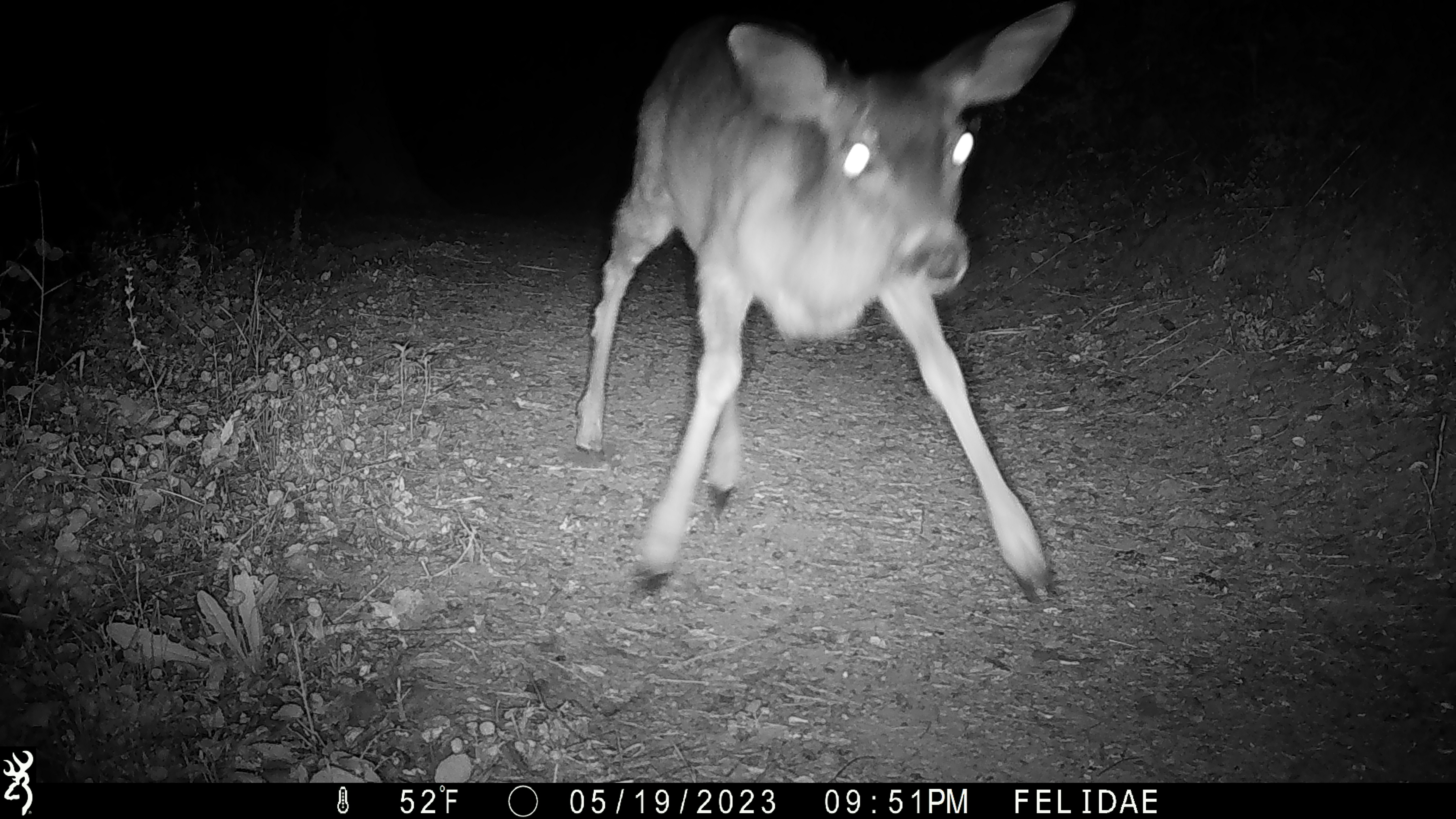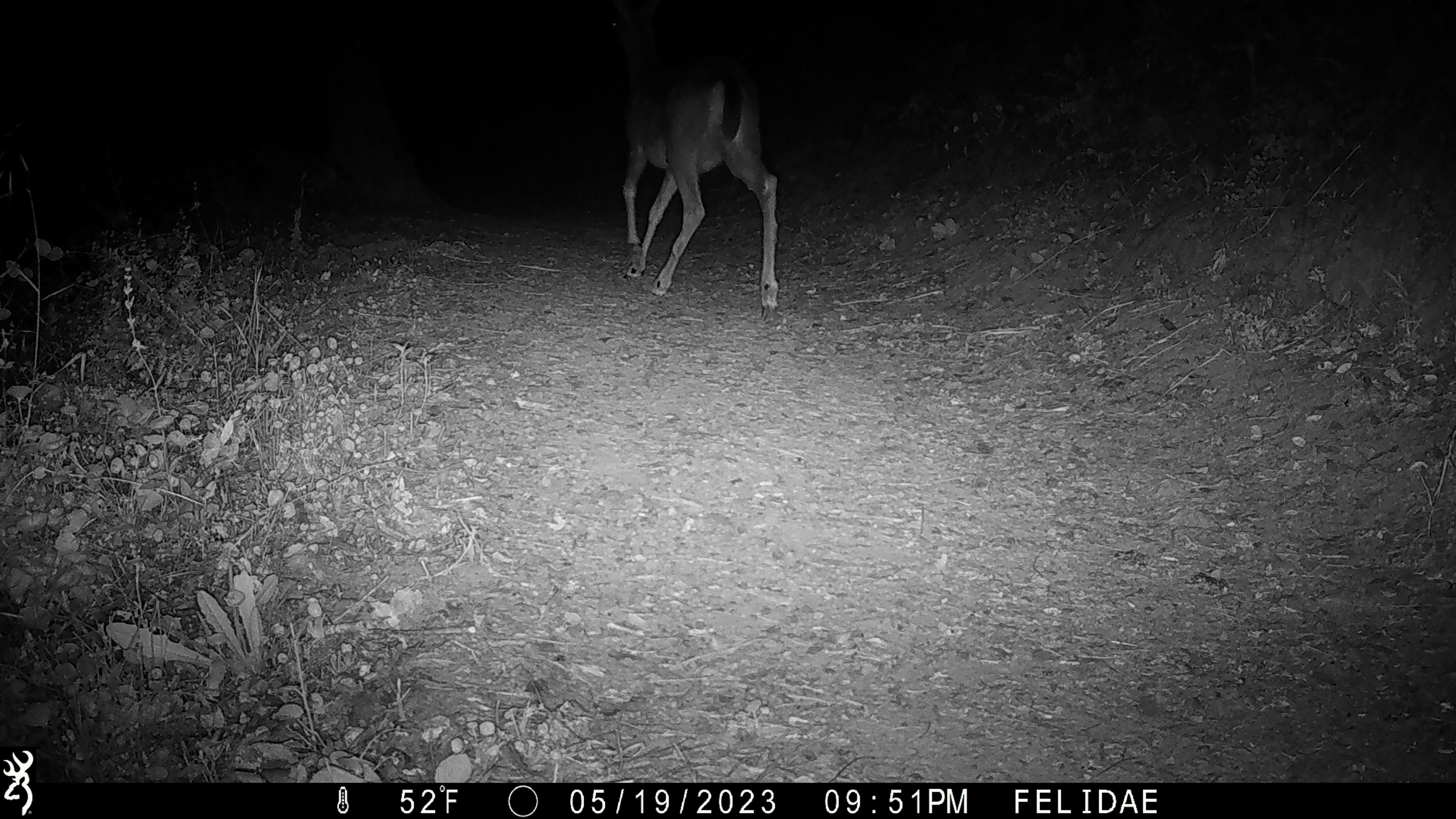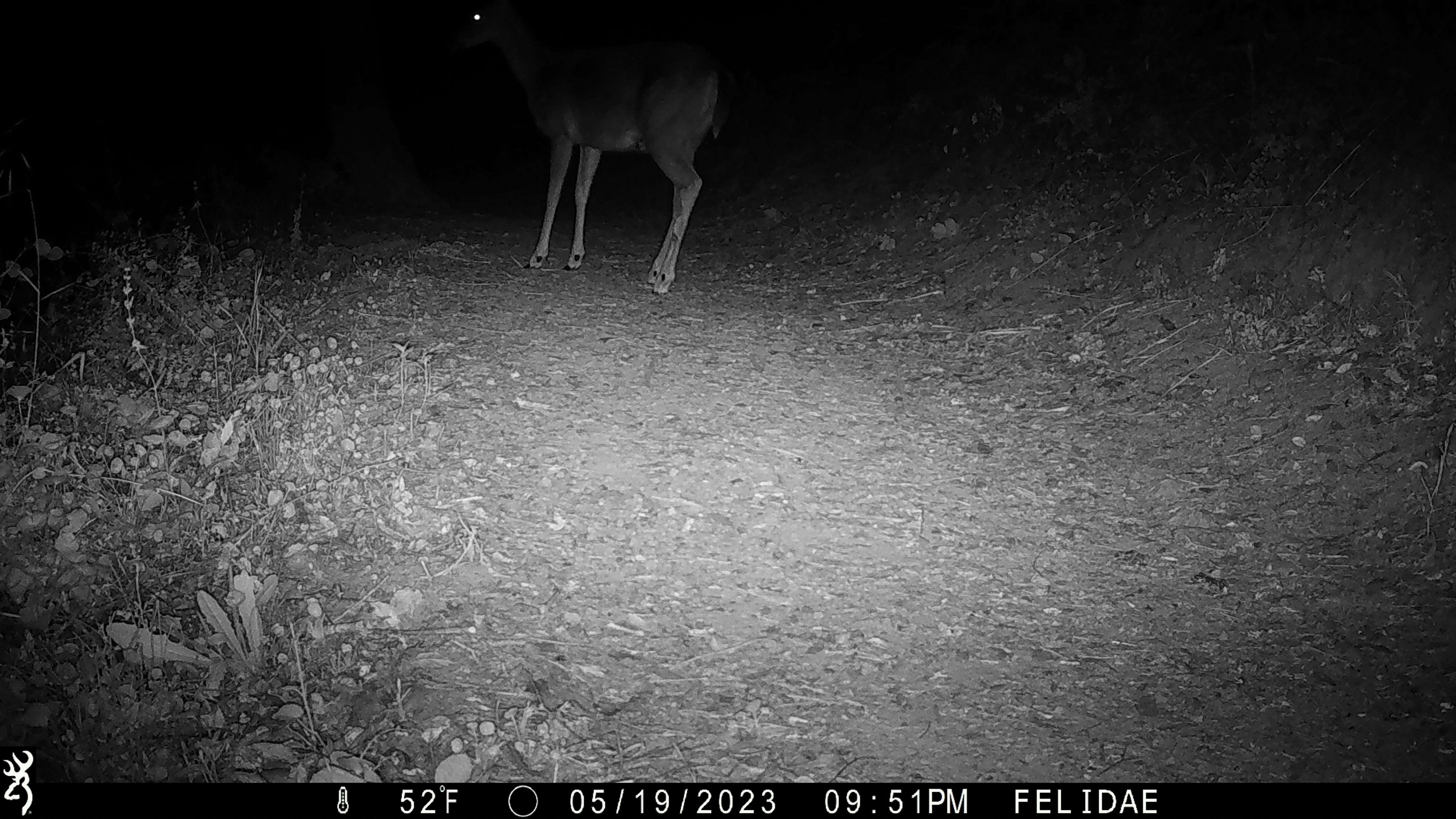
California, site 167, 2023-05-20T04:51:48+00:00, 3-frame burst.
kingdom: Animalia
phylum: Chordata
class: Mammalia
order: Artiodactyla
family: Cervidae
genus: Odocoileus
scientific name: Odocoileus hemionus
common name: mule deer